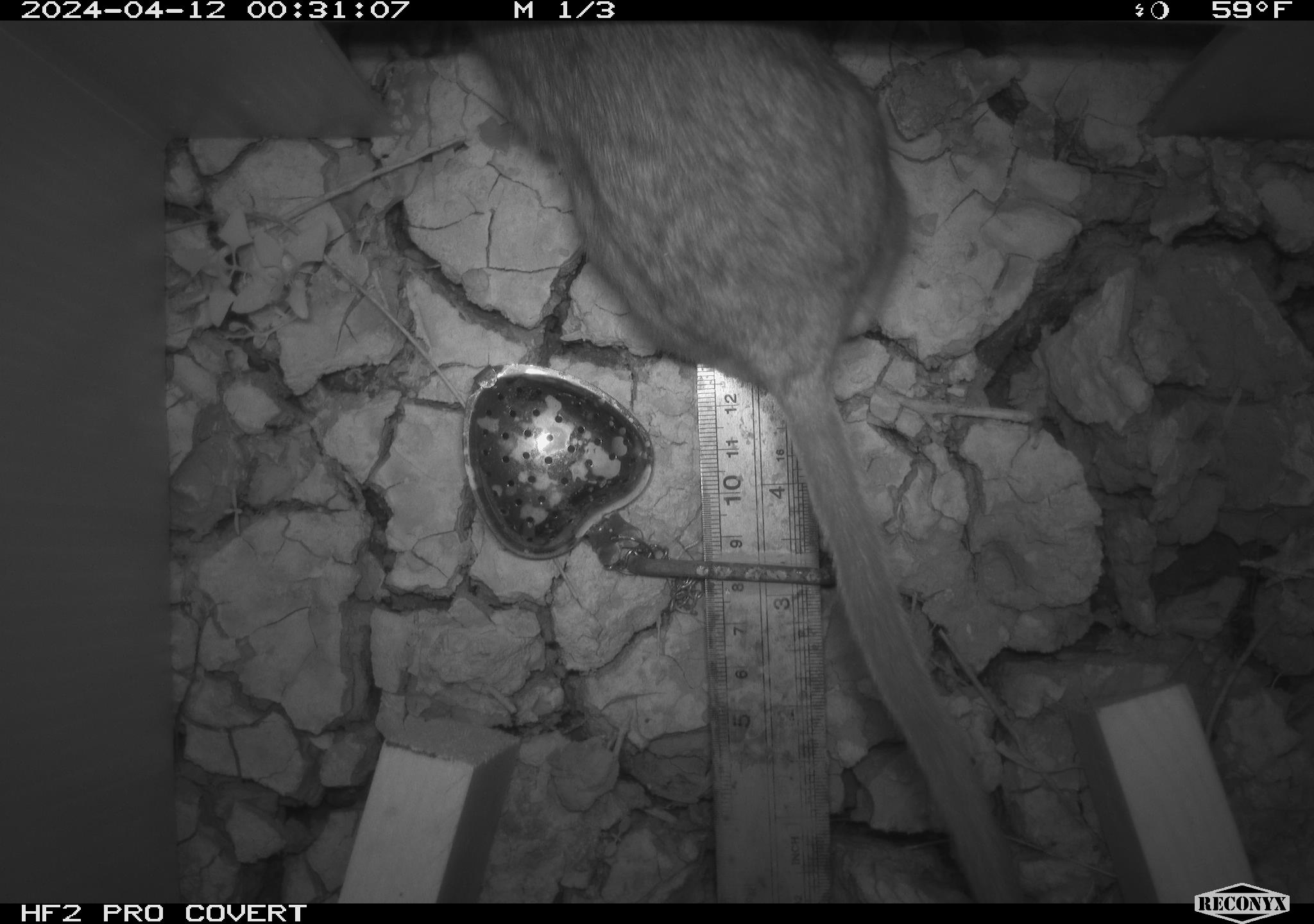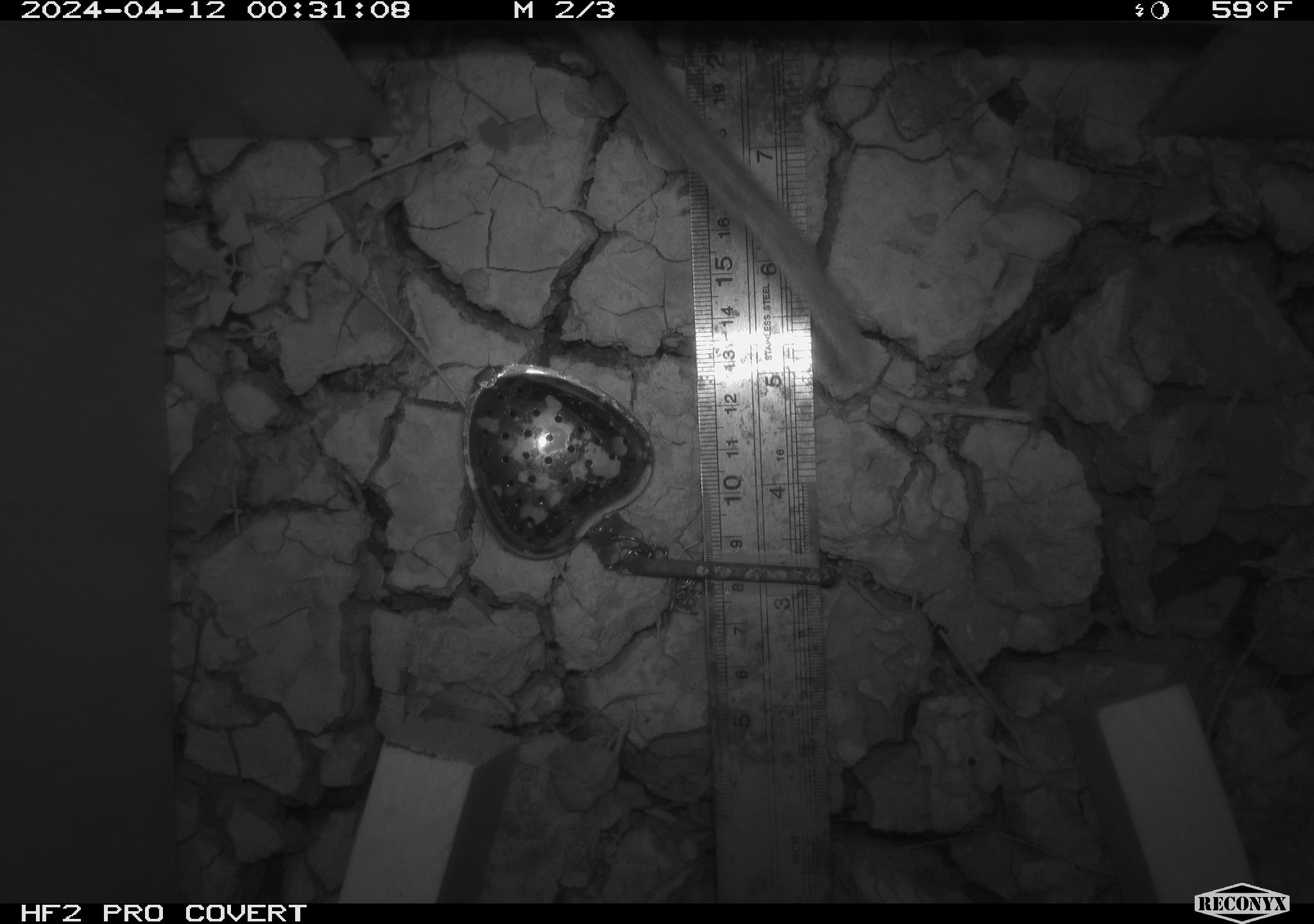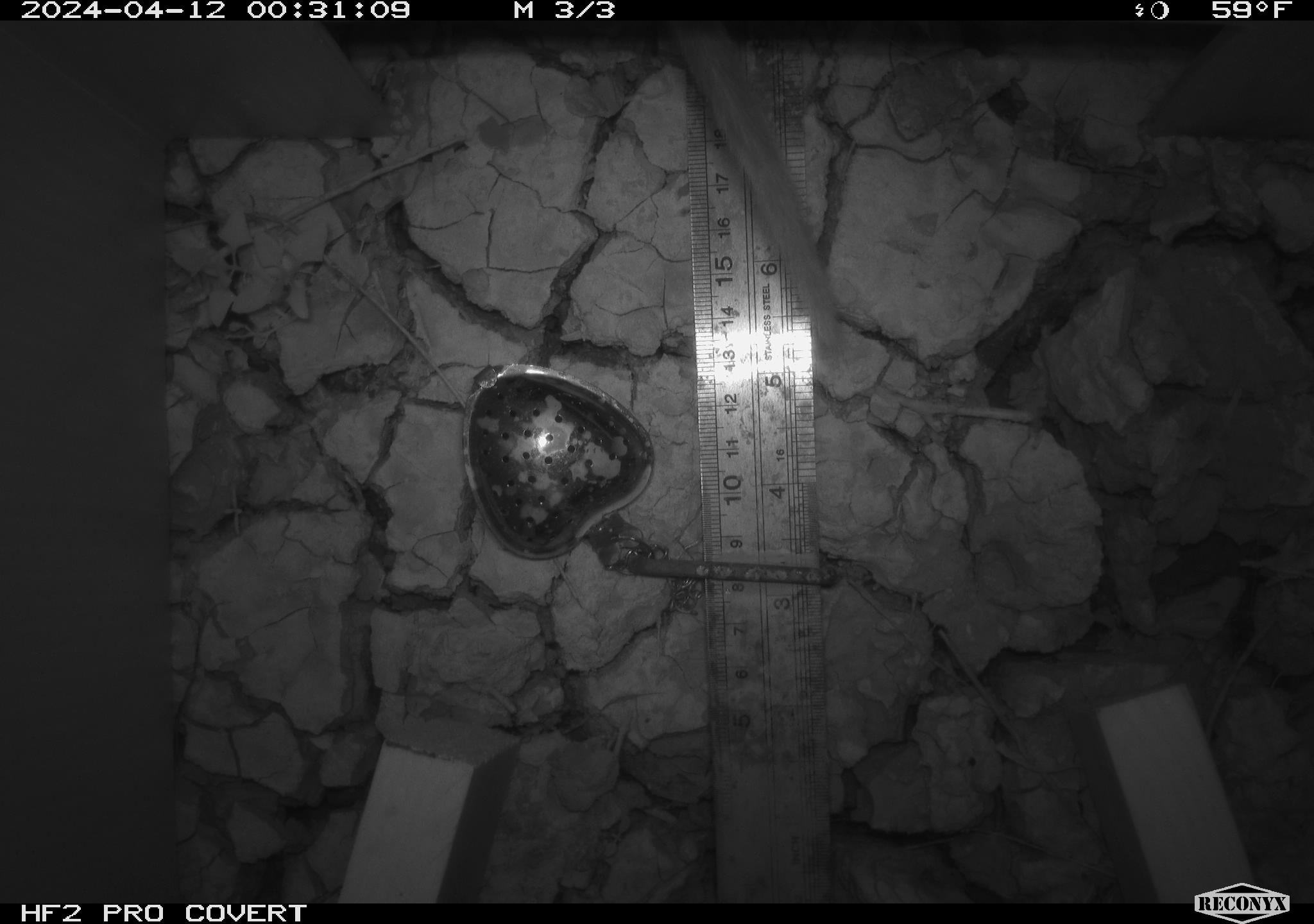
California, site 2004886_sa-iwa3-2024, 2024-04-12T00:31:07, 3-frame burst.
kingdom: Animalia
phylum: Chordata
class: Mammalia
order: Rodentia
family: Cricetidae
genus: Neotoma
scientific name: Neotoma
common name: pack rat or woodrat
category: neotoma species